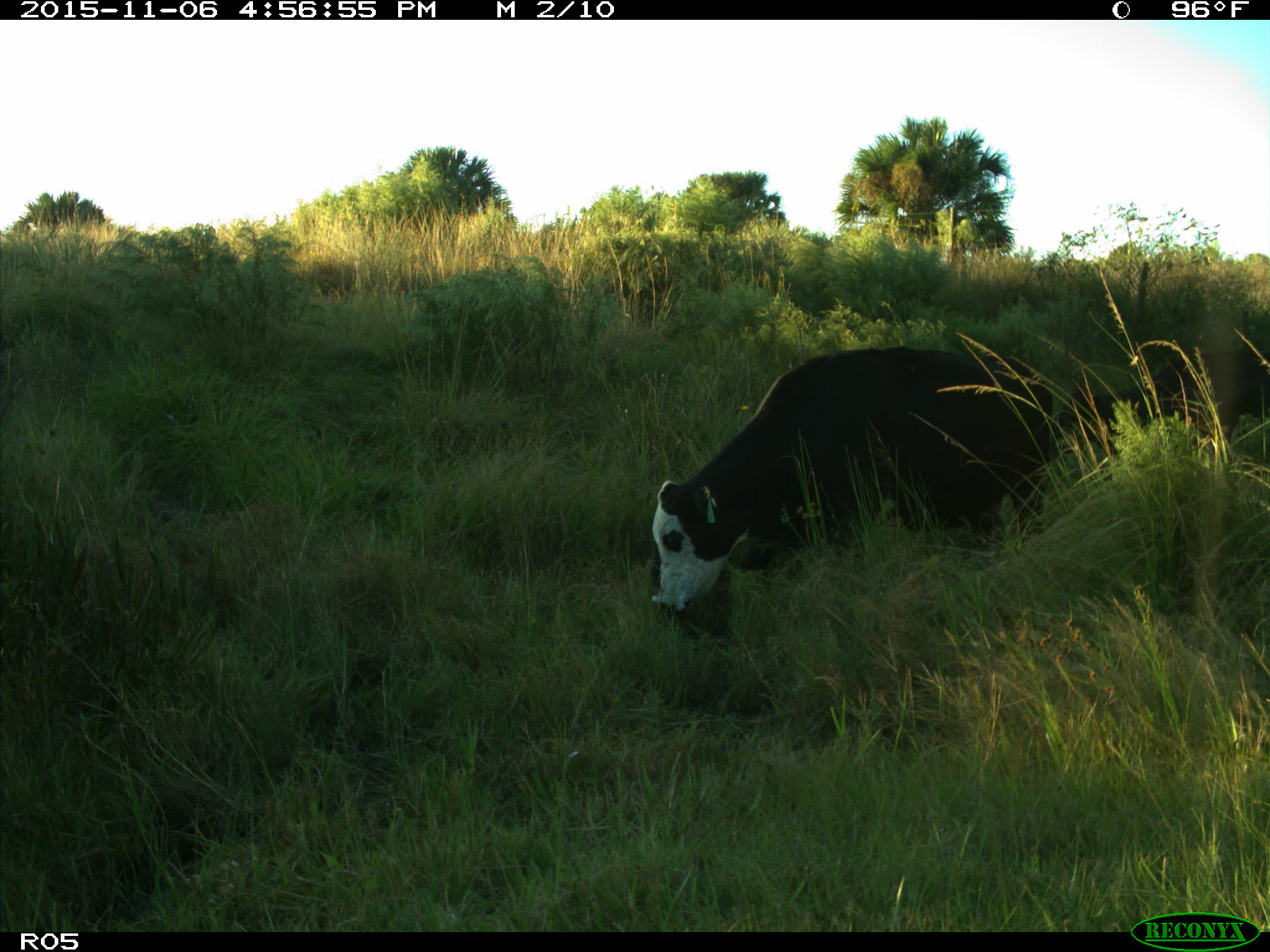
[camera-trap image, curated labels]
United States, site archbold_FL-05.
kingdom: Animalia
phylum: Chordata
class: Mammalia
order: Artiodactyla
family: Bovidae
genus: Bos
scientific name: Bos taurus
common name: domestic cow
Bos taurus (domestic cow).